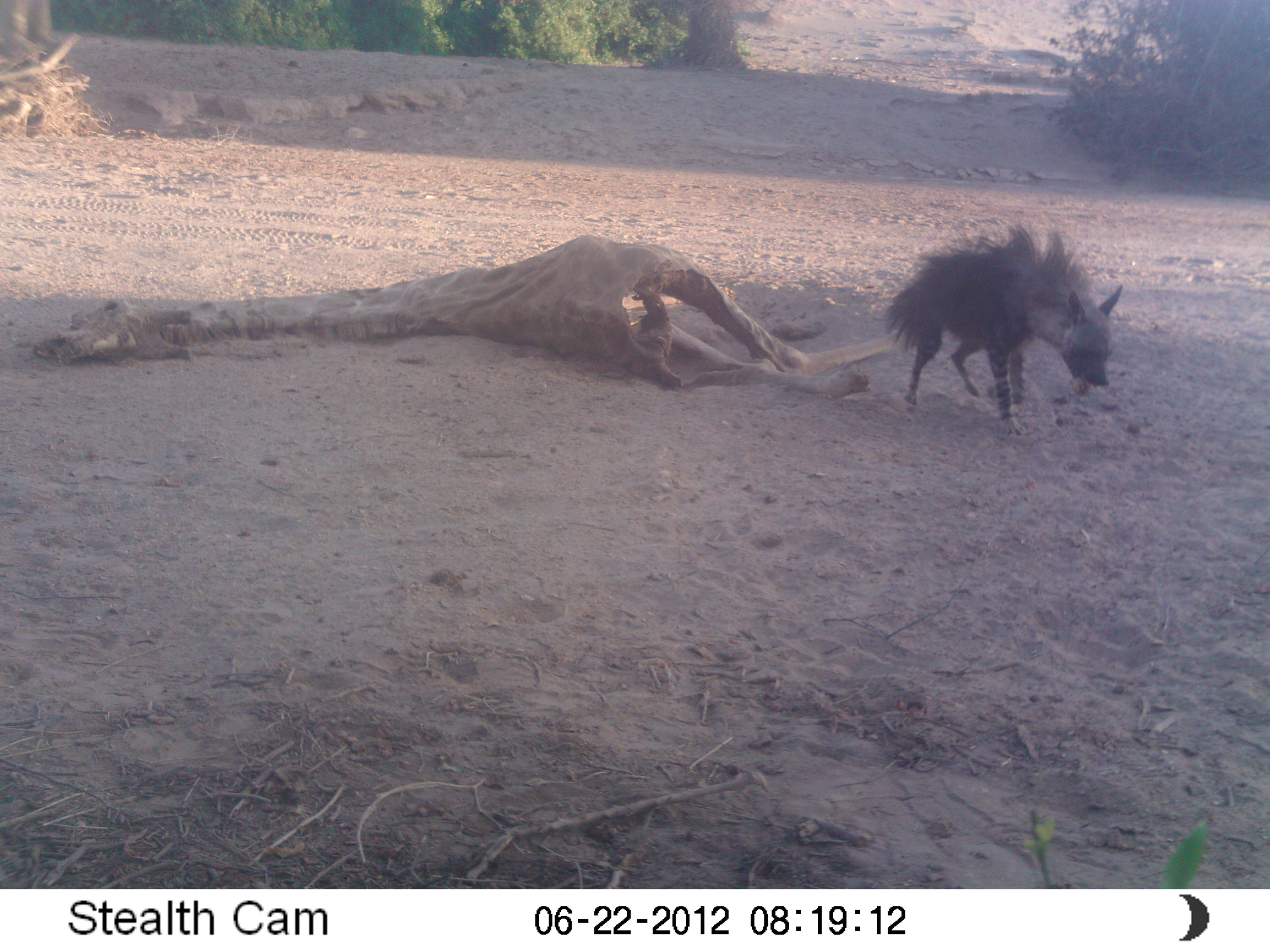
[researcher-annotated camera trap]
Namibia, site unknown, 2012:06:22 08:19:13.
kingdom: Animalia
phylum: Chordata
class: Mammalia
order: Carnivora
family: Hyaenidae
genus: Parahyaena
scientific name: Parahyaena brunnea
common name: brown hyena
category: hyaena brunnea